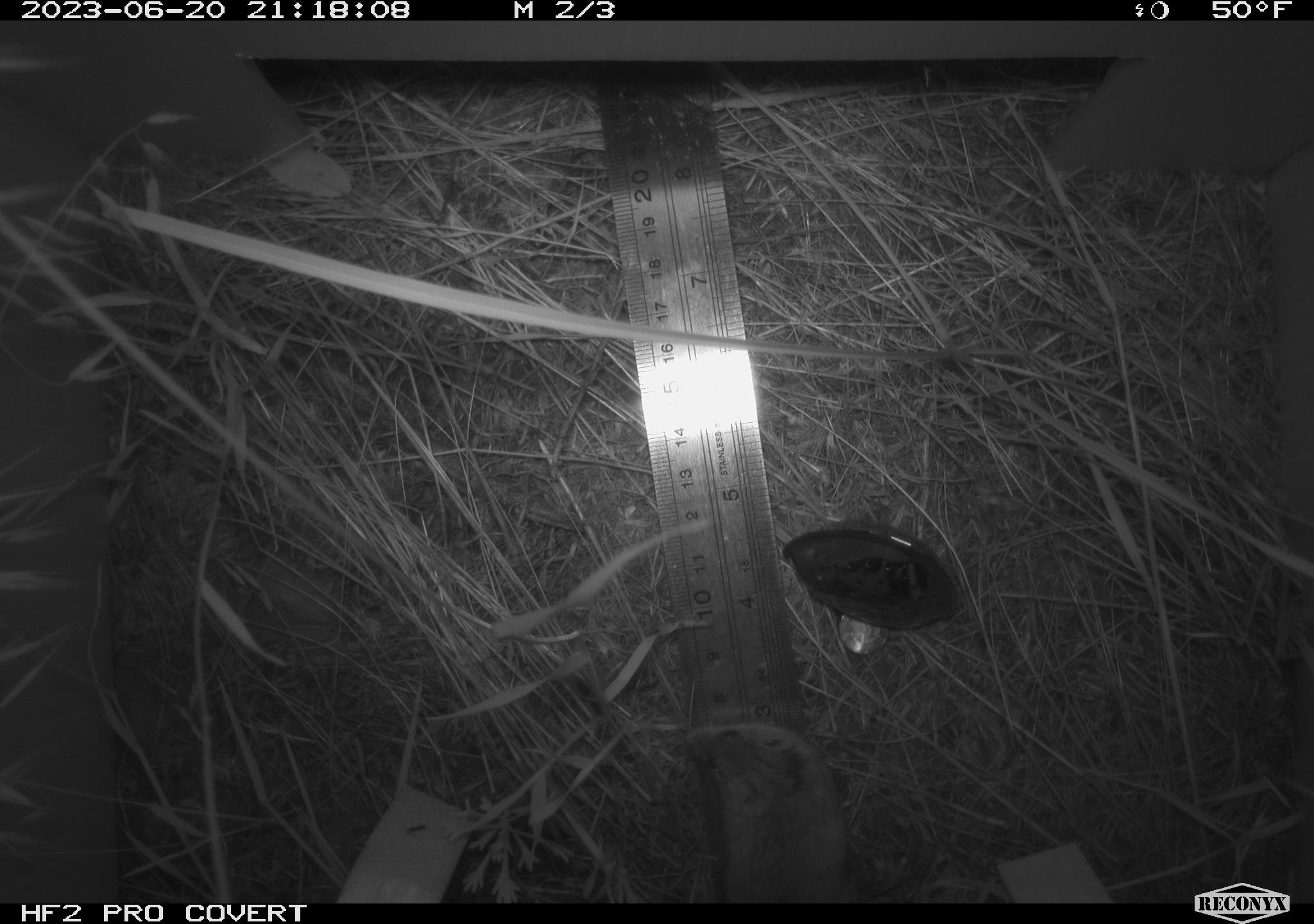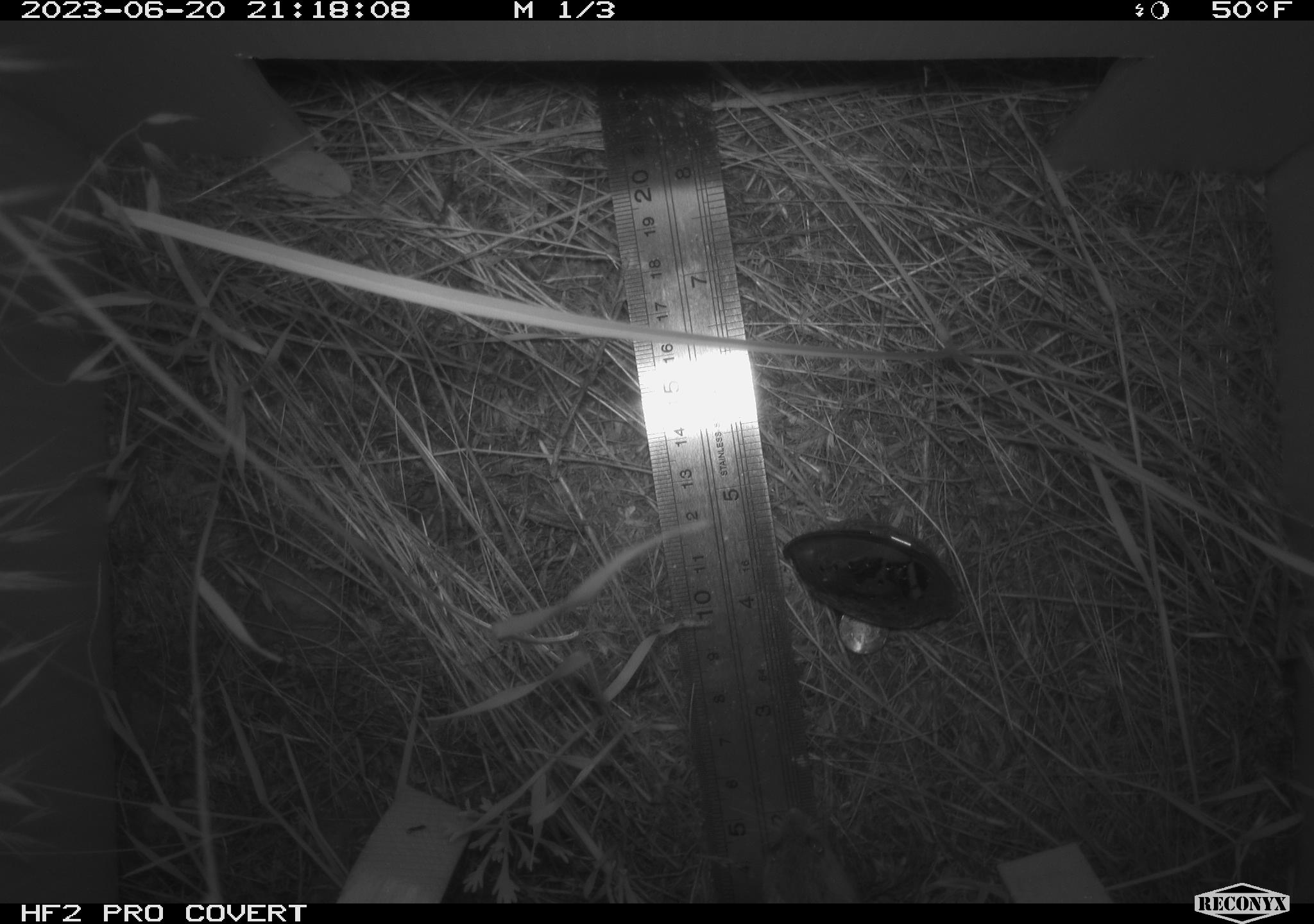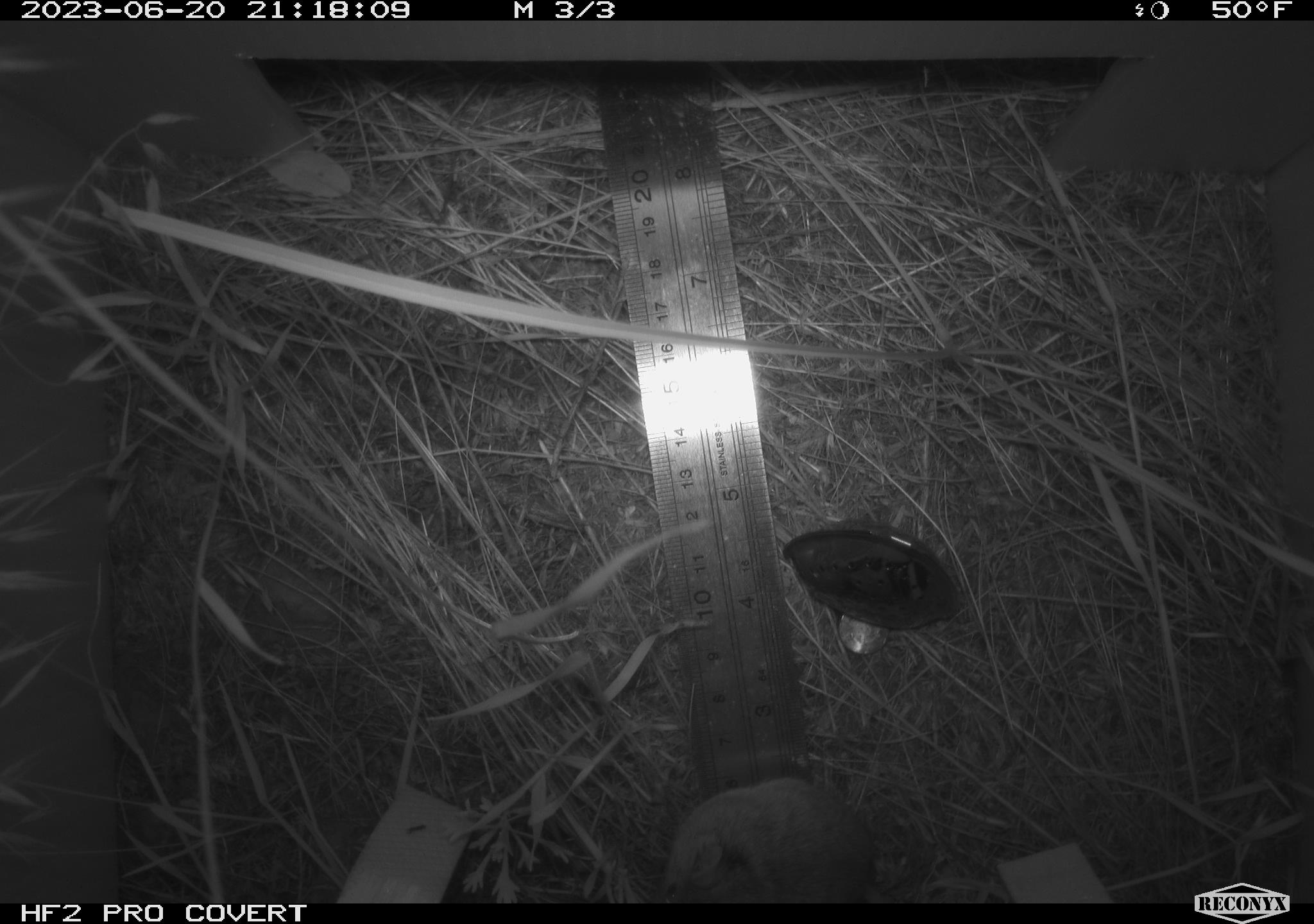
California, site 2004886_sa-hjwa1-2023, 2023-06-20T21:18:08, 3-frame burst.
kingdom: Animalia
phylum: Chordata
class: Mammalia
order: Rodentia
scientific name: Rodentia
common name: mouse species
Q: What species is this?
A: Mouse species (Rodentia).